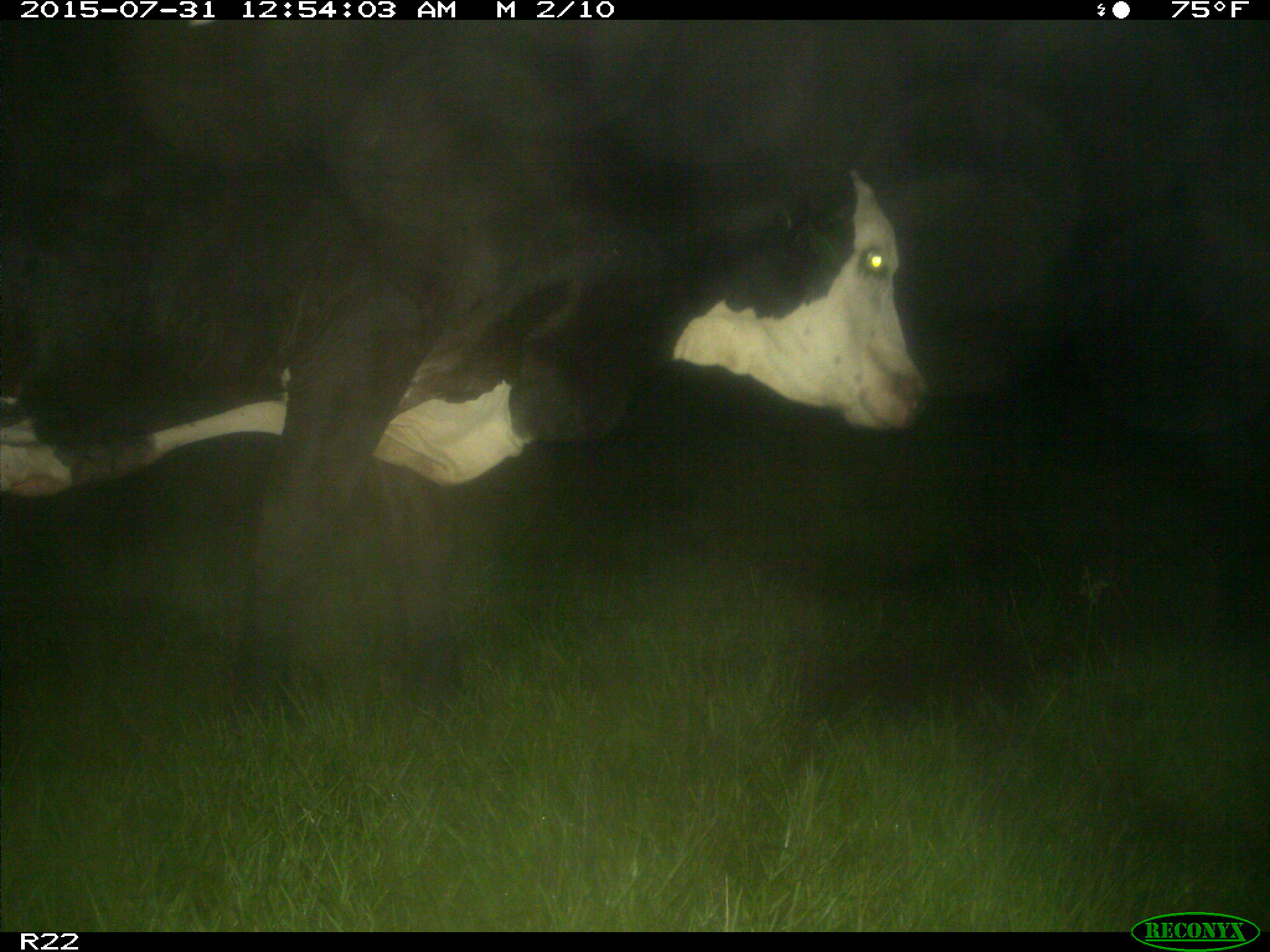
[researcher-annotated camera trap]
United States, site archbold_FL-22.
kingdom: Animalia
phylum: Chordata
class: Mammalia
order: Artiodactyla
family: Bovidae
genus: Bos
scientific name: Bos taurus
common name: domestic cow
Bos taurus (domestic cow).